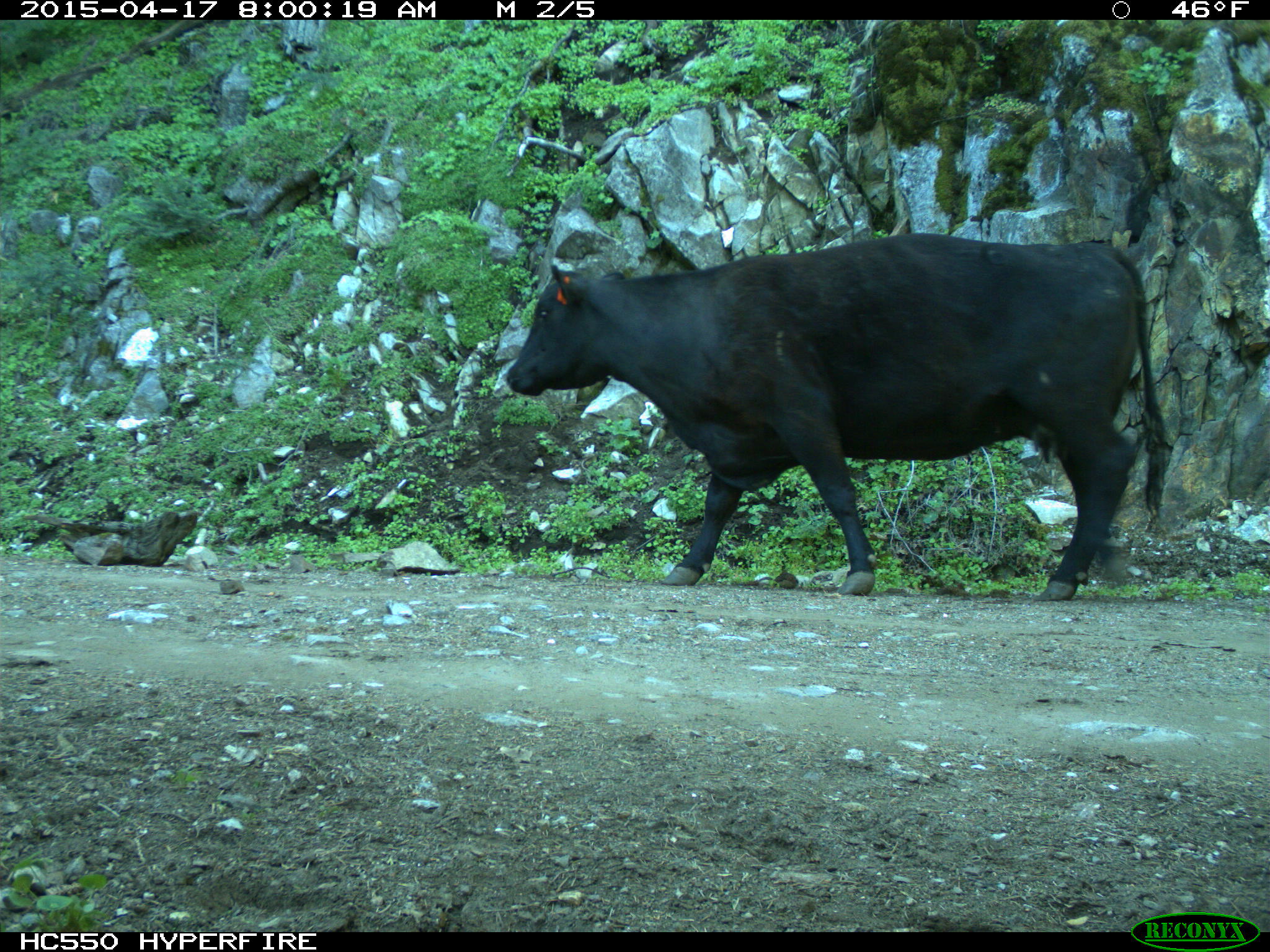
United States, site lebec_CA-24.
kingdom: Animalia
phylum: Chordata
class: Mammalia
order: Artiodactyla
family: Bovidae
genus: Bos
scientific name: Bos taurus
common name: domestic cow